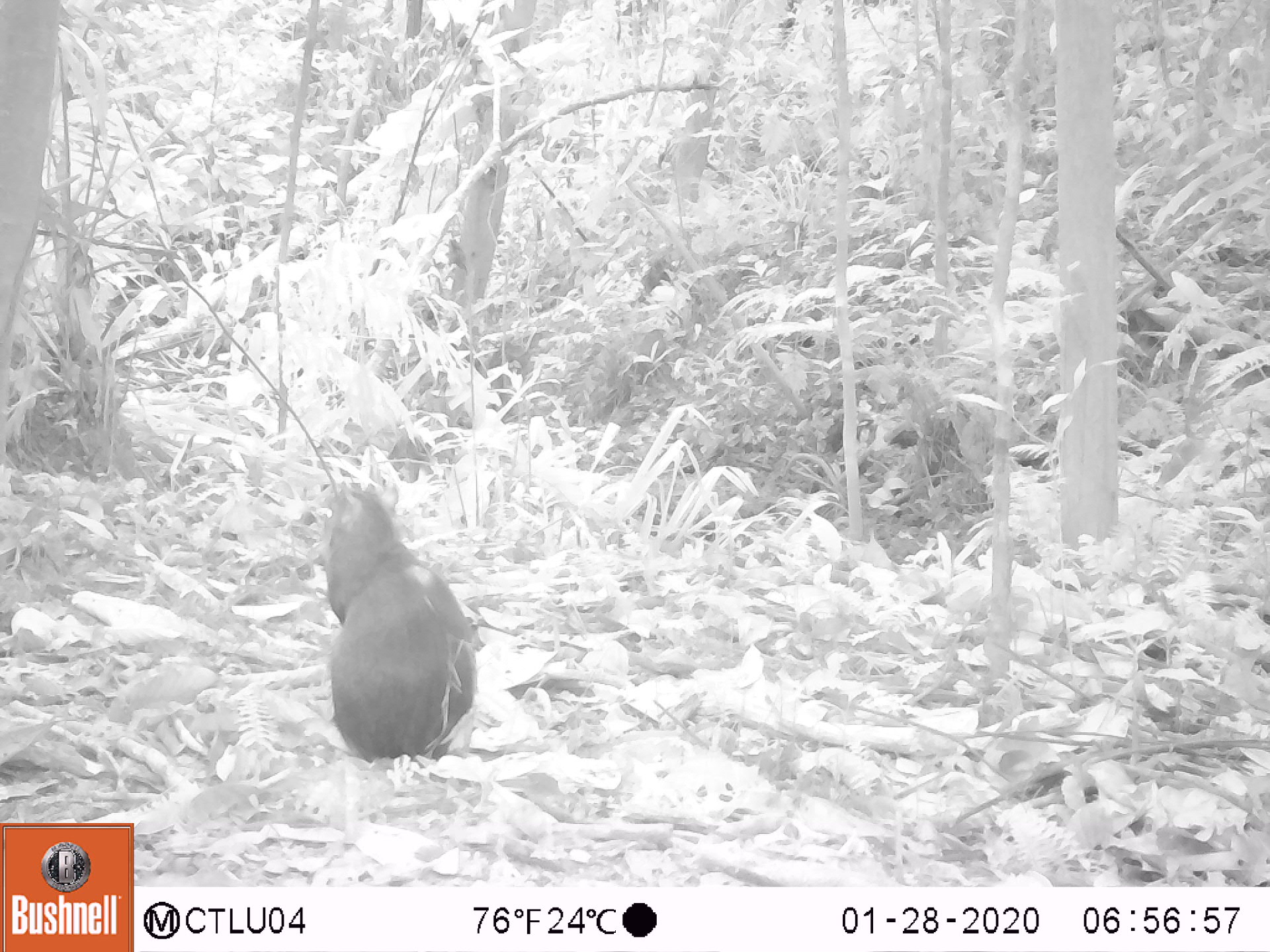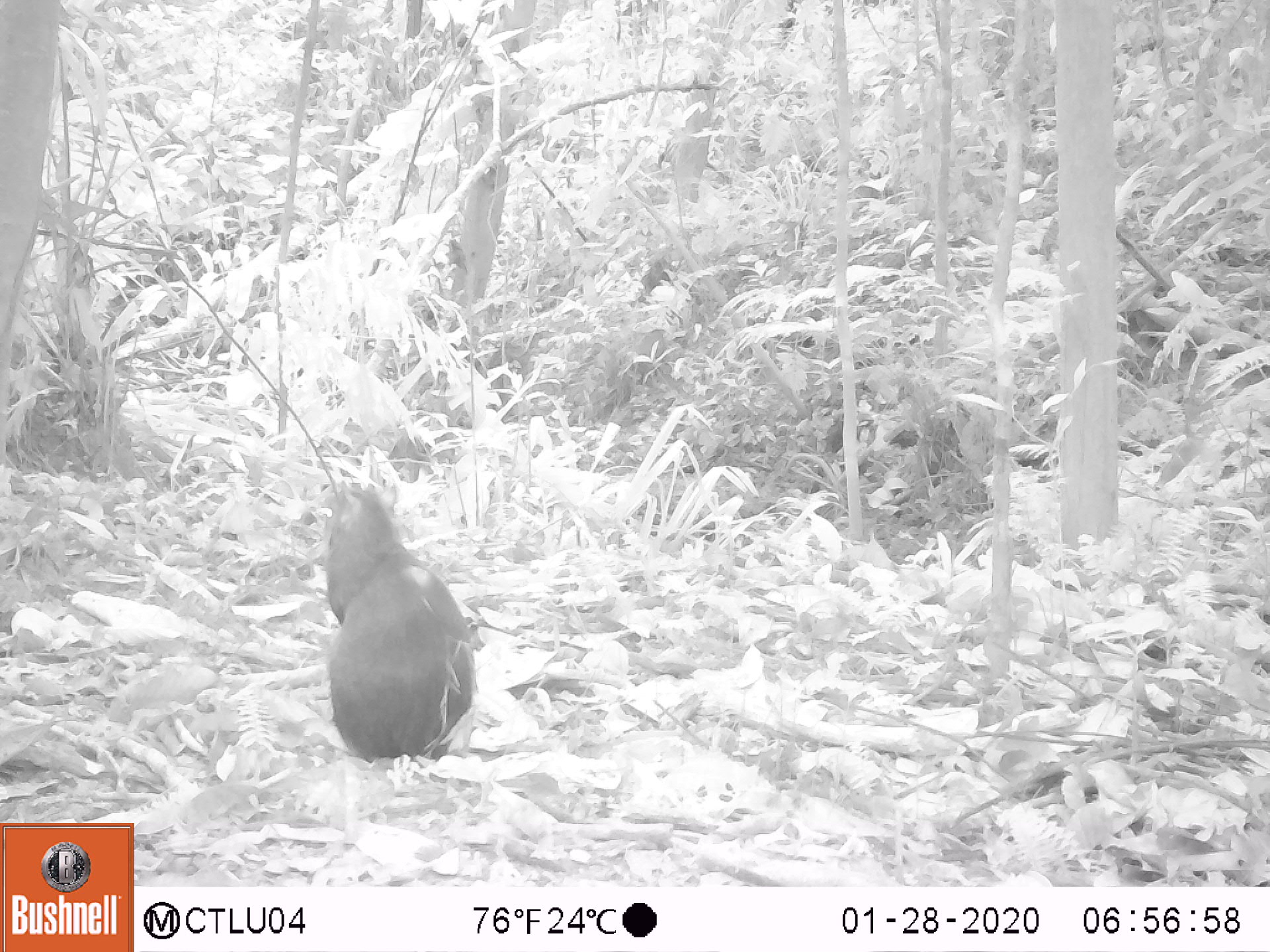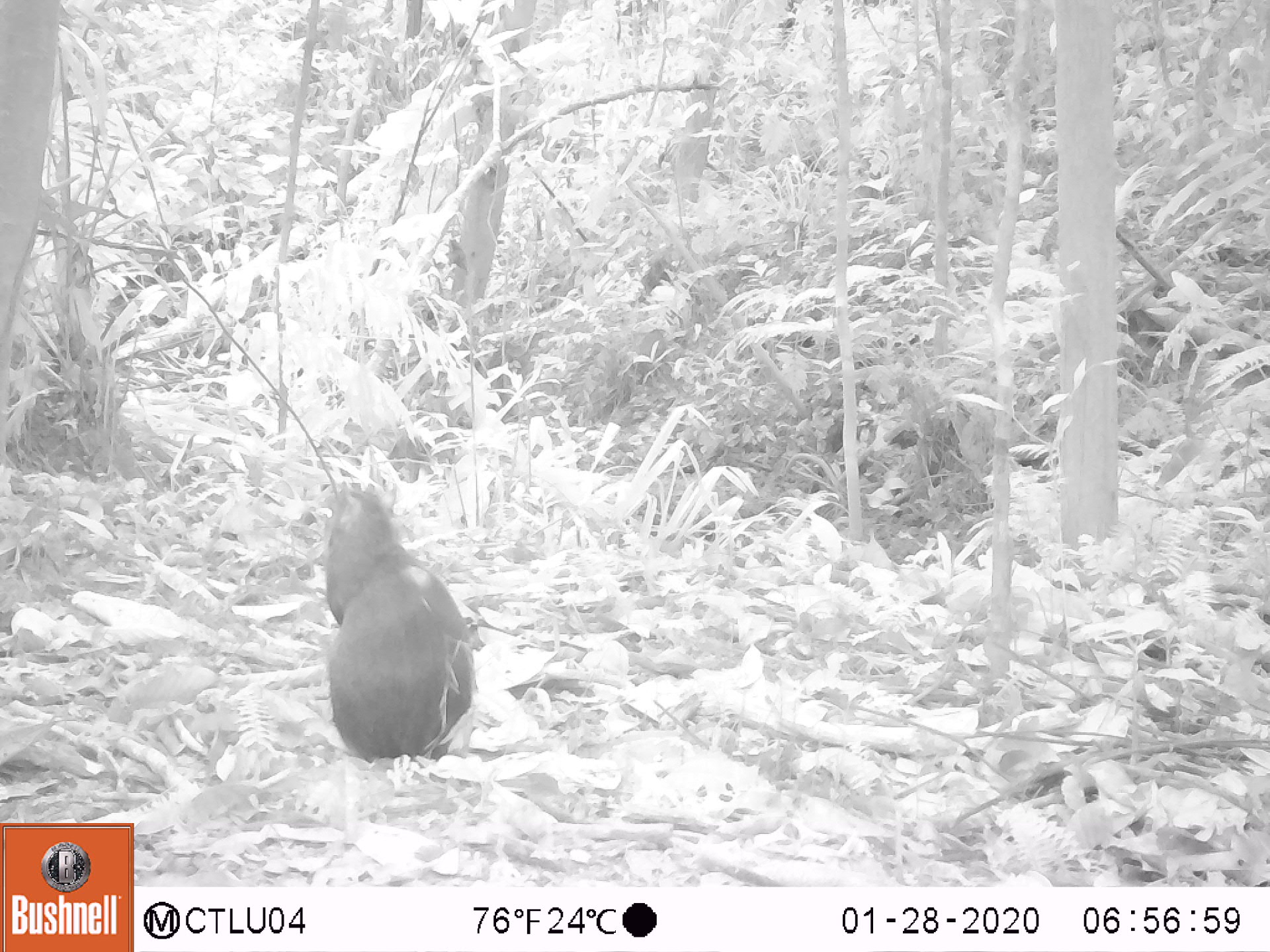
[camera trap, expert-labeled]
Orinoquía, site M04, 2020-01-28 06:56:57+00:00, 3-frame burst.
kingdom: Animalia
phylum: Chordata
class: Mammalia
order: Rodentia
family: Dasyproctidae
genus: Dasyprocta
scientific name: Dasyprocta fuliginosa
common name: black agouti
Black agouti (Dasyprocta fuliginosa).